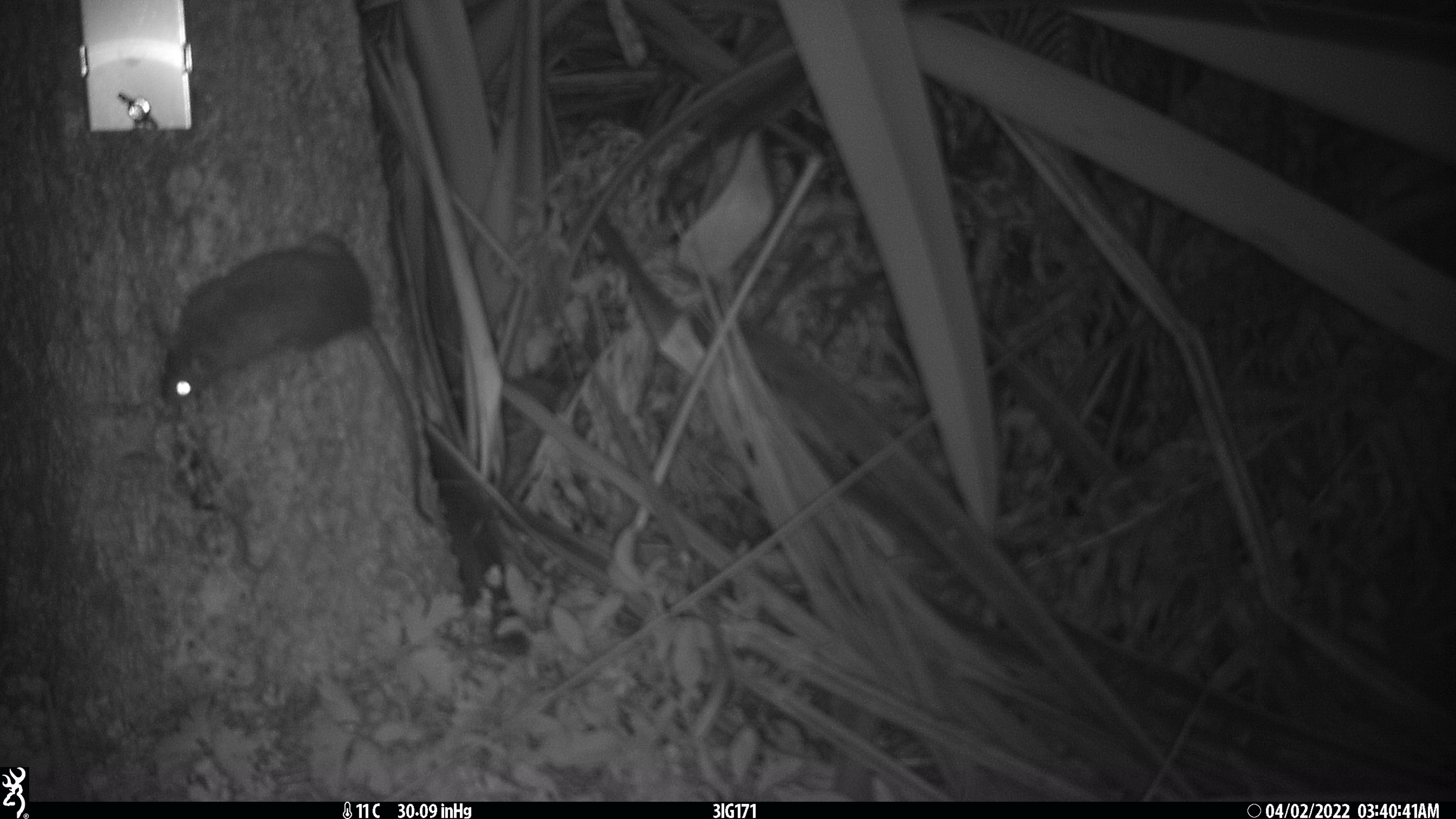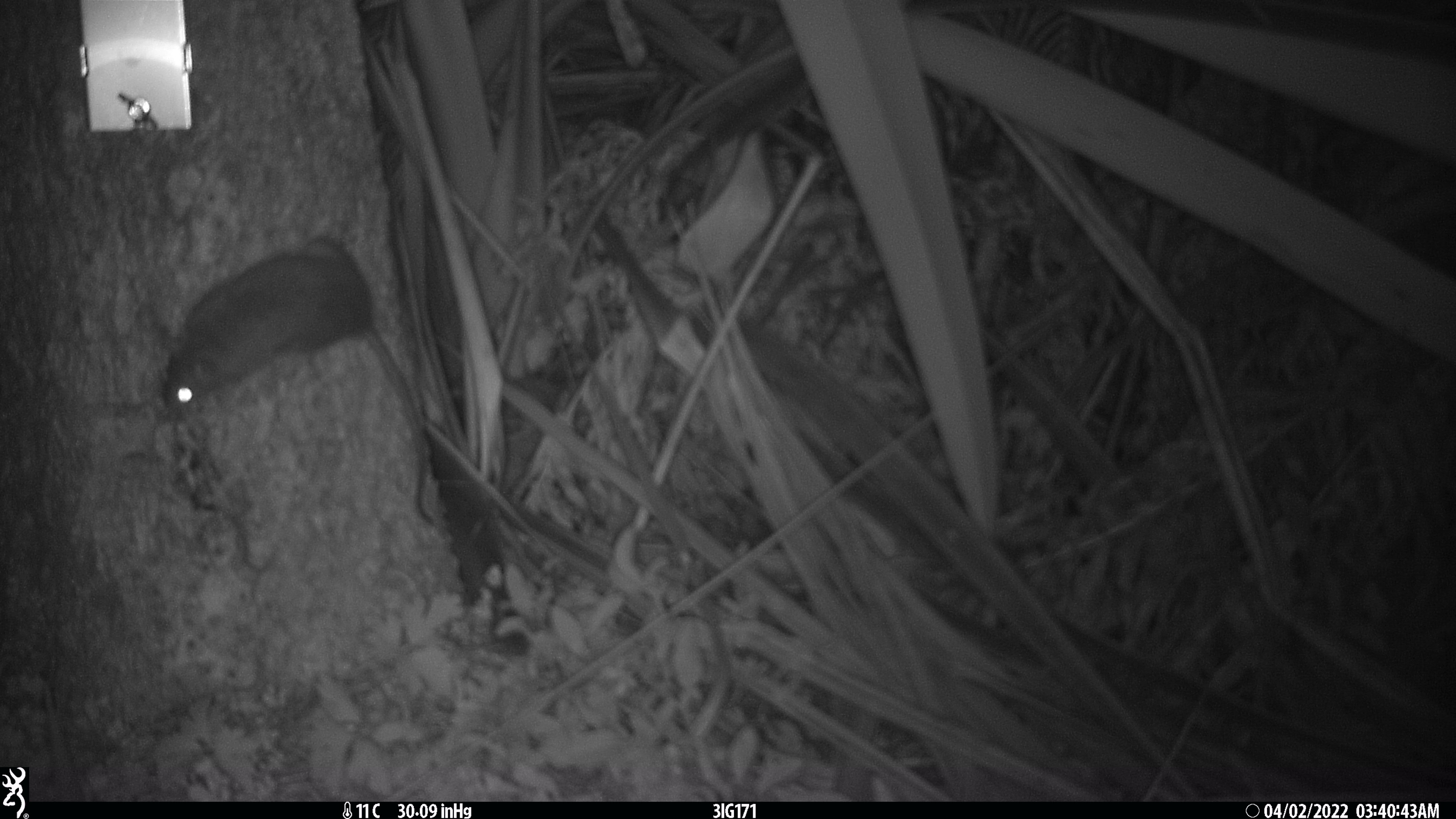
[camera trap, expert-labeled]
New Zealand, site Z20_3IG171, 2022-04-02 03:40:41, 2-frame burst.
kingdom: Animalia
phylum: Chordata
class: Mammalia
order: Rodentia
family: Muridae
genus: Rattus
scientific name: Rattus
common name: rat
Rat (Rattus).